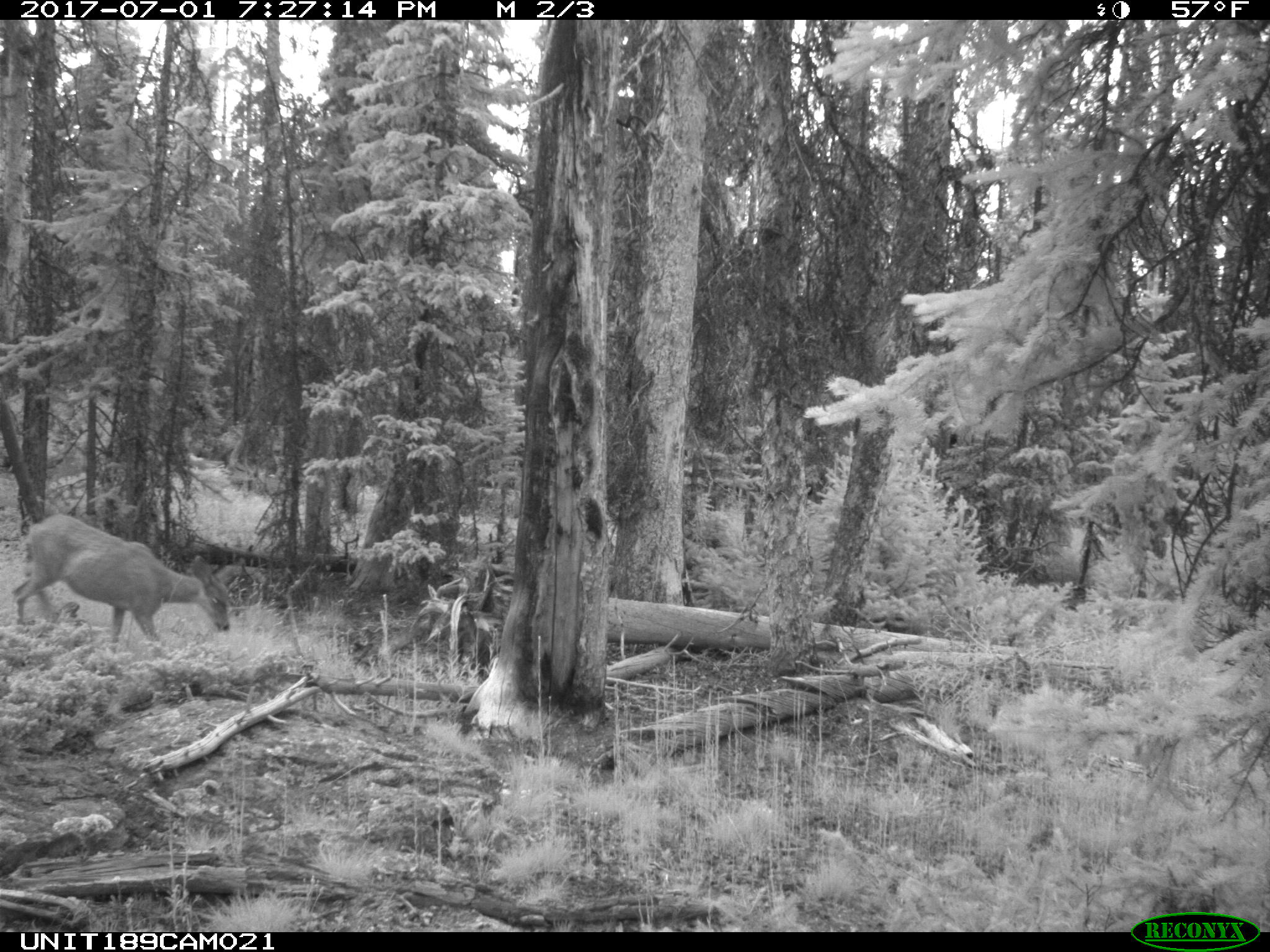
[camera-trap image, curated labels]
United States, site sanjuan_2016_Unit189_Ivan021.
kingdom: Animalia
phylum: Chordata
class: Mammalia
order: Artiodactyla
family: Cervidae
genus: Odocoileus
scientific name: Odocoileus hemionus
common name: mule deer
Odocoileus hemionus (mule deer).